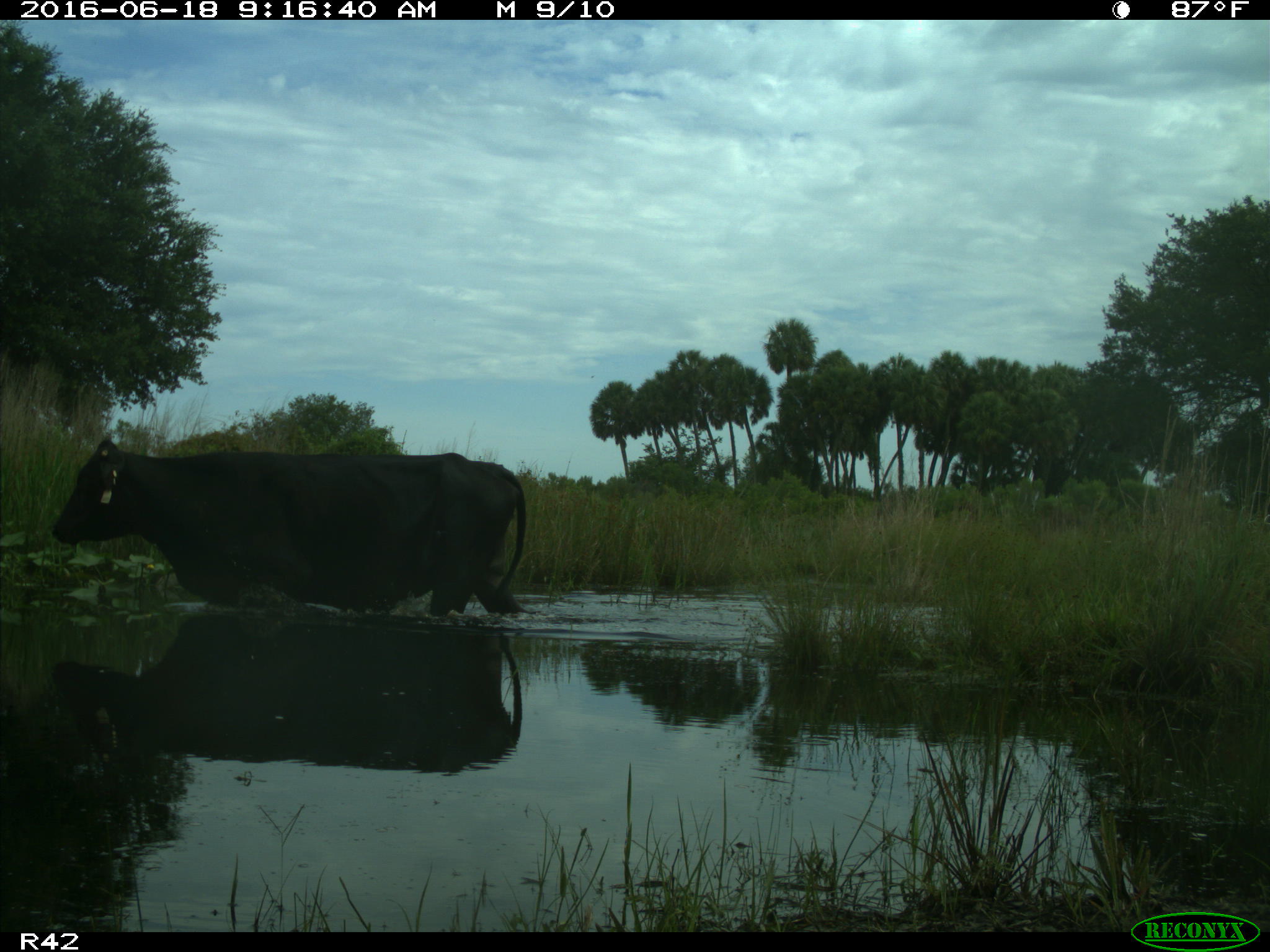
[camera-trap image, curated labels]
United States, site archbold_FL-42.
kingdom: Animalia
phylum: Chordata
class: Mammalia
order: Artiodactyla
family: Bovidae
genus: Bos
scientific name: Bos taurus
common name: domestic cow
Bos taurus (domestic cow).